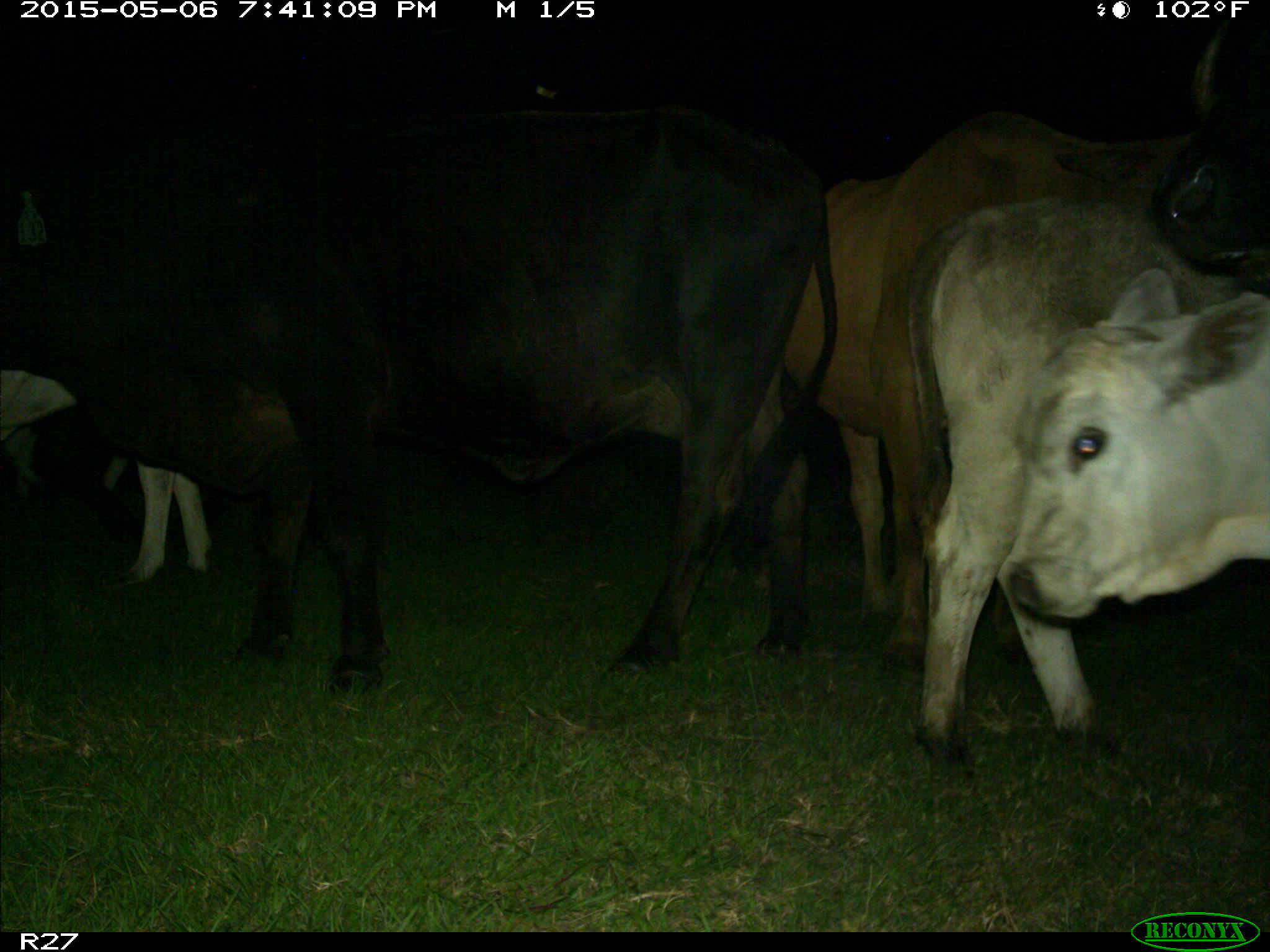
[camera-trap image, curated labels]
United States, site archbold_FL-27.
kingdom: Animalia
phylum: Chordata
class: Mammalia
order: Artiodactyla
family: Bovidae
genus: Bos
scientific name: Bos taurus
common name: domestic cow